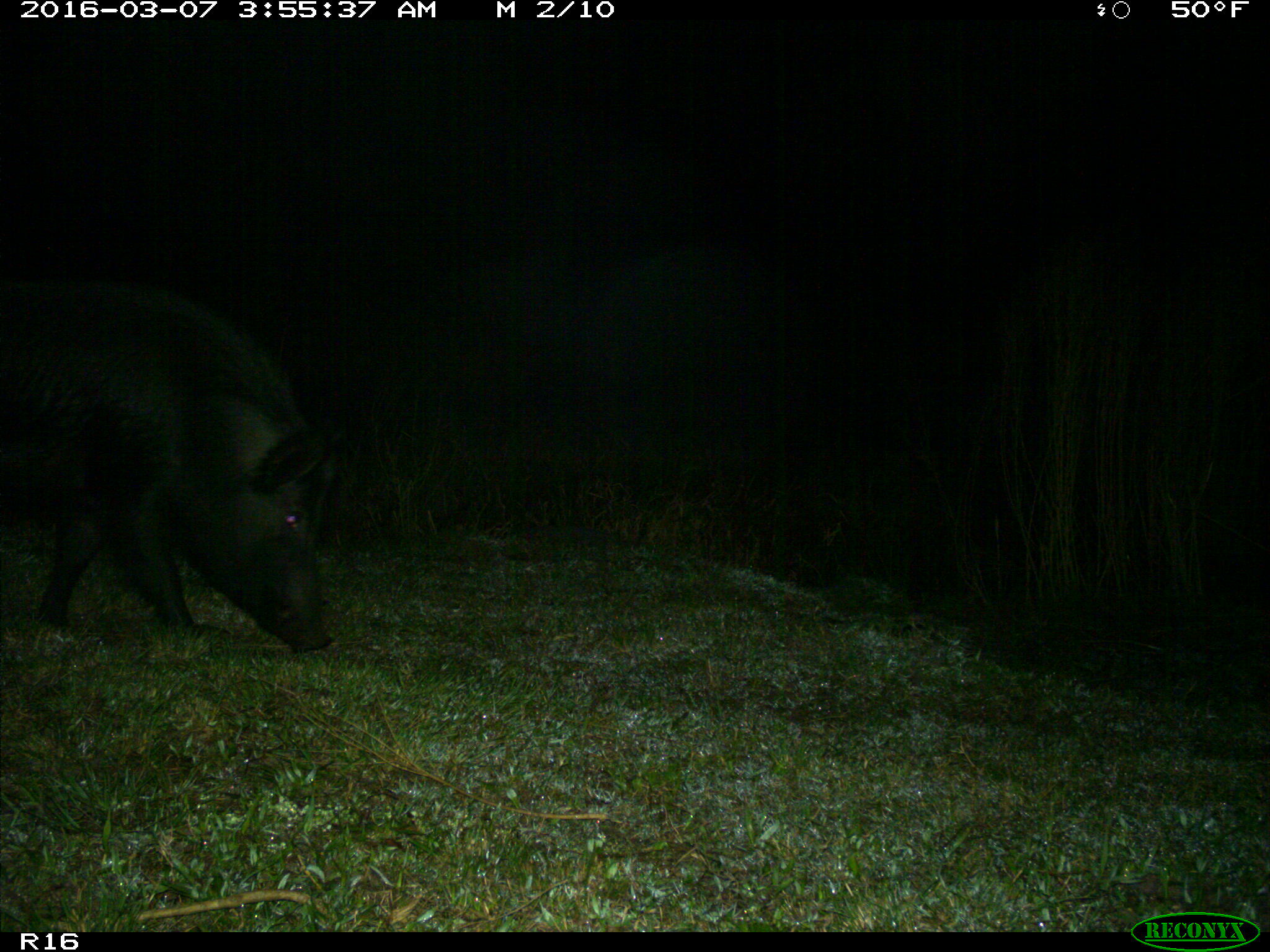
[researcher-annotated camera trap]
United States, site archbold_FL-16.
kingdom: Animalia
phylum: Chordata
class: Mammalia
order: Artiodactyla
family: Suidae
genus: Sus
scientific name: Sus scrofa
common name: wild boar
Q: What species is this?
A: Sus scrofa (wild boar).